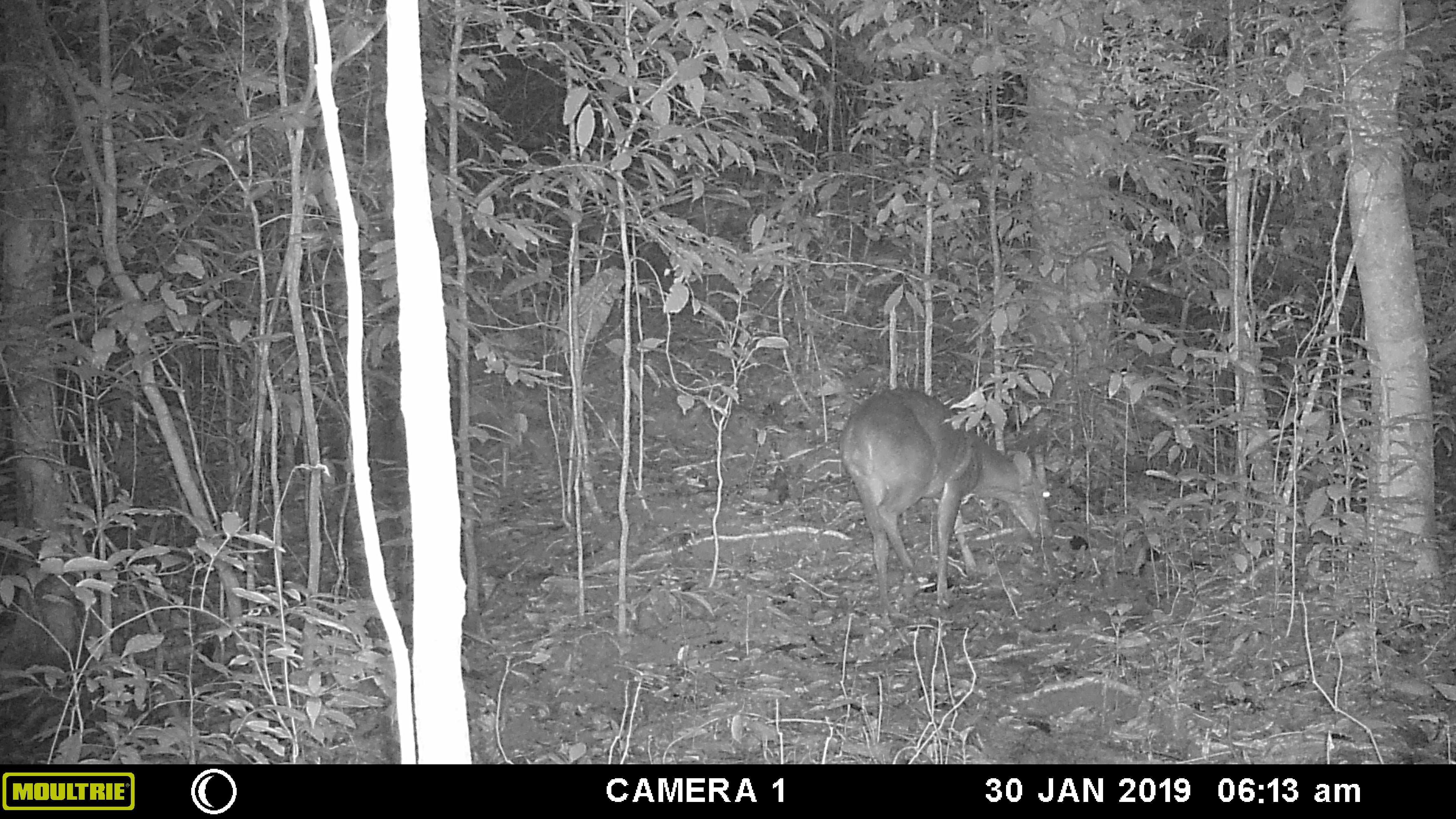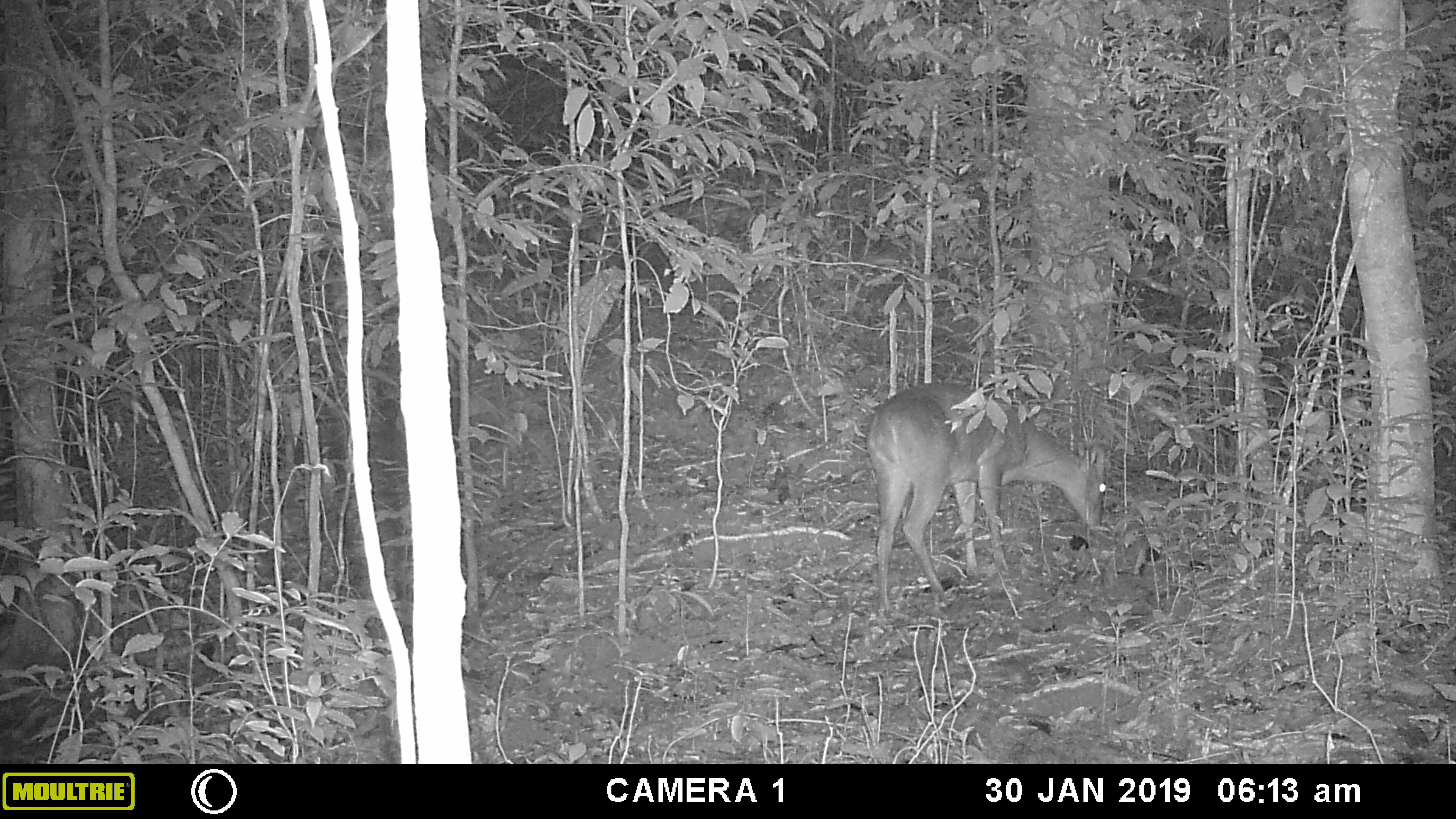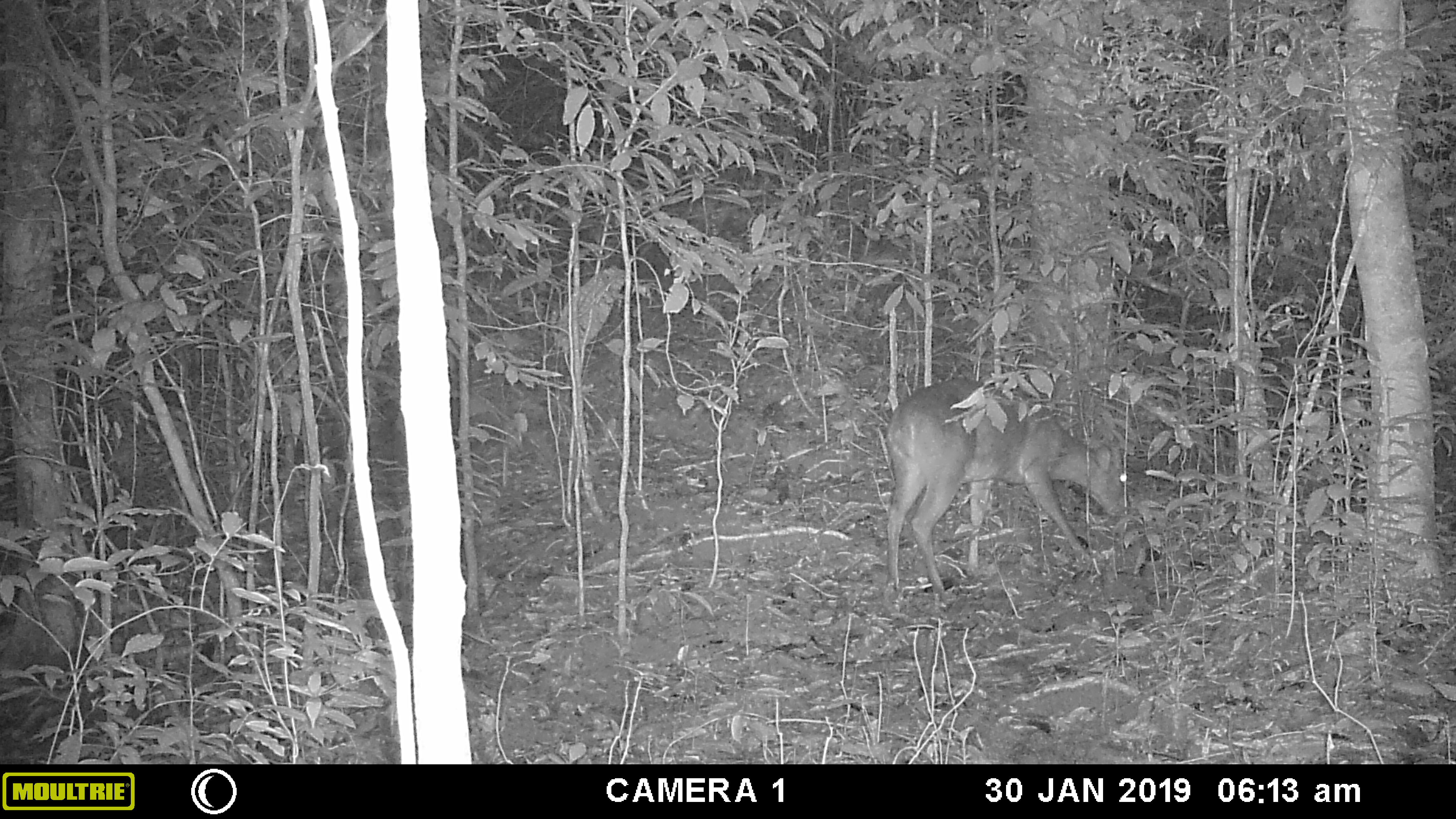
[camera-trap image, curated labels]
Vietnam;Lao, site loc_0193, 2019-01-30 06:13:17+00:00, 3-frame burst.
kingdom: Animalia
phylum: Chordata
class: Mammalia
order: Artiodactyla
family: Cervidae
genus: Muntiacus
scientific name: Muntiacus vuquangensis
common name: large-antlered muntjac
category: large antlered muntjac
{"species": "large antlered muntjac (large-antlered muntjac) (Muntiacus vuquangensis)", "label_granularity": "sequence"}